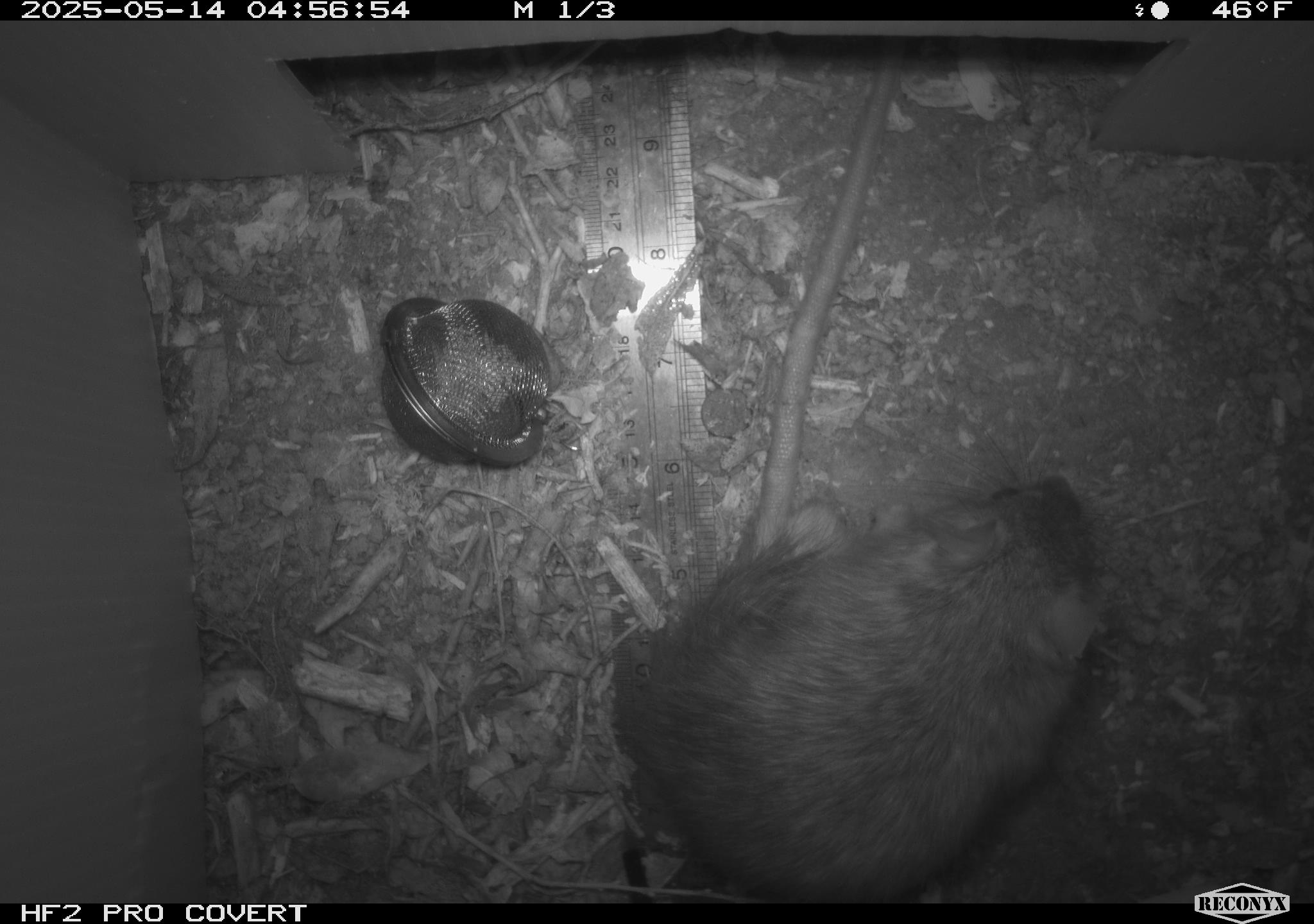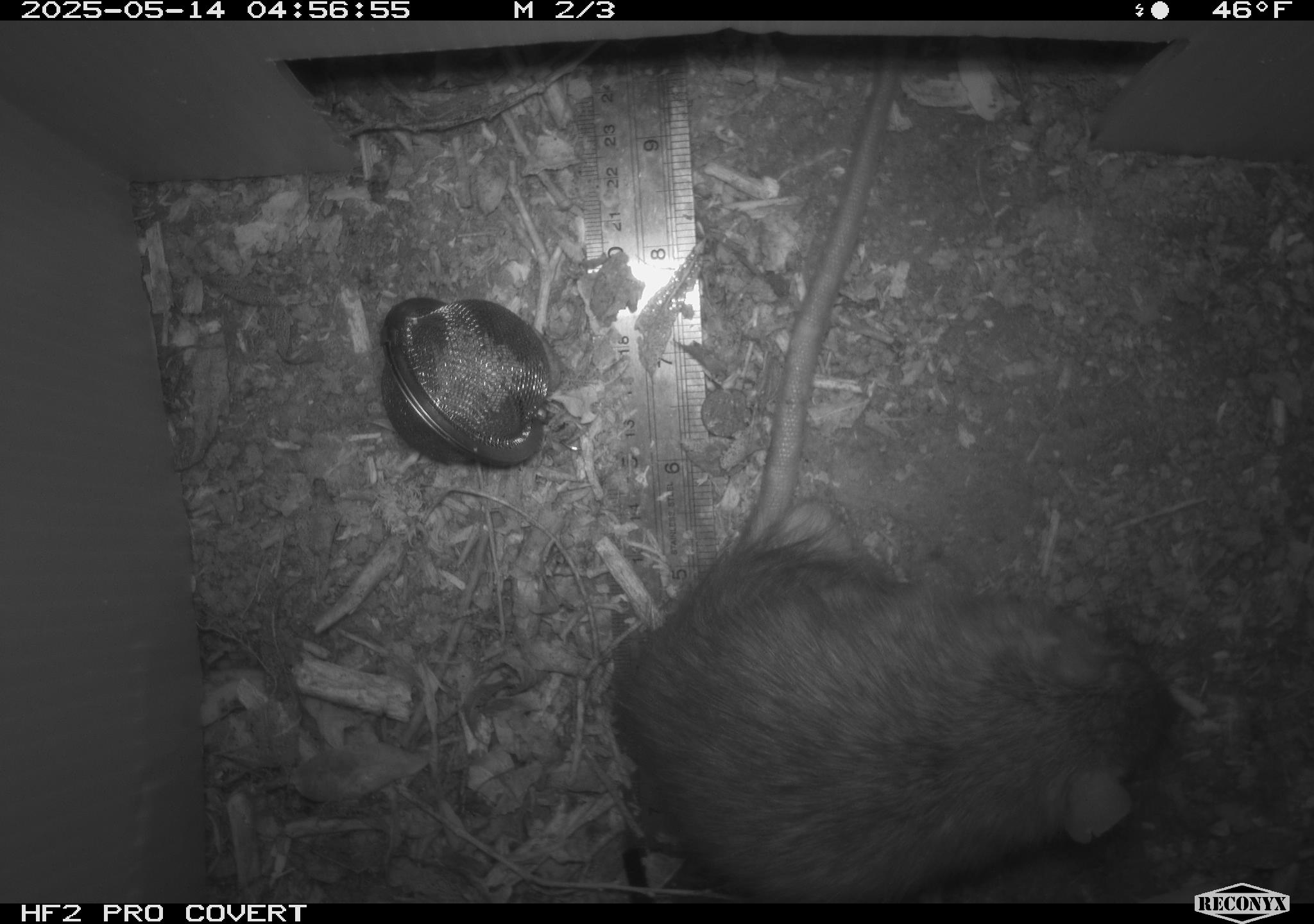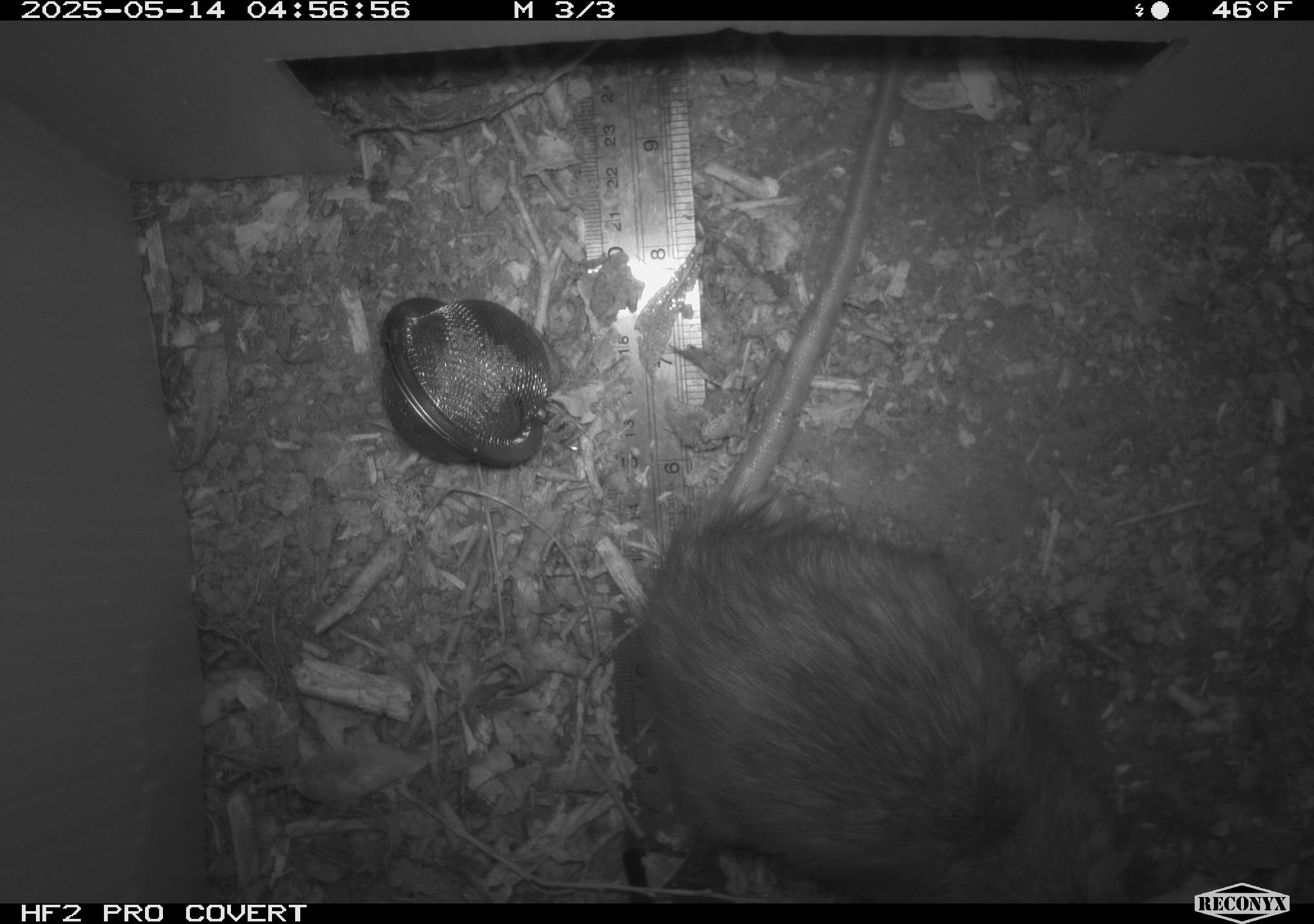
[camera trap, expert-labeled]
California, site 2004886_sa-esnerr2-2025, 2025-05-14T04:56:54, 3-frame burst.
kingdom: Animalia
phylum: Chordata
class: Mammalia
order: Rodentia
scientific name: Rodentia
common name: rodent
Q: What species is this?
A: Rodent (Rodentia).